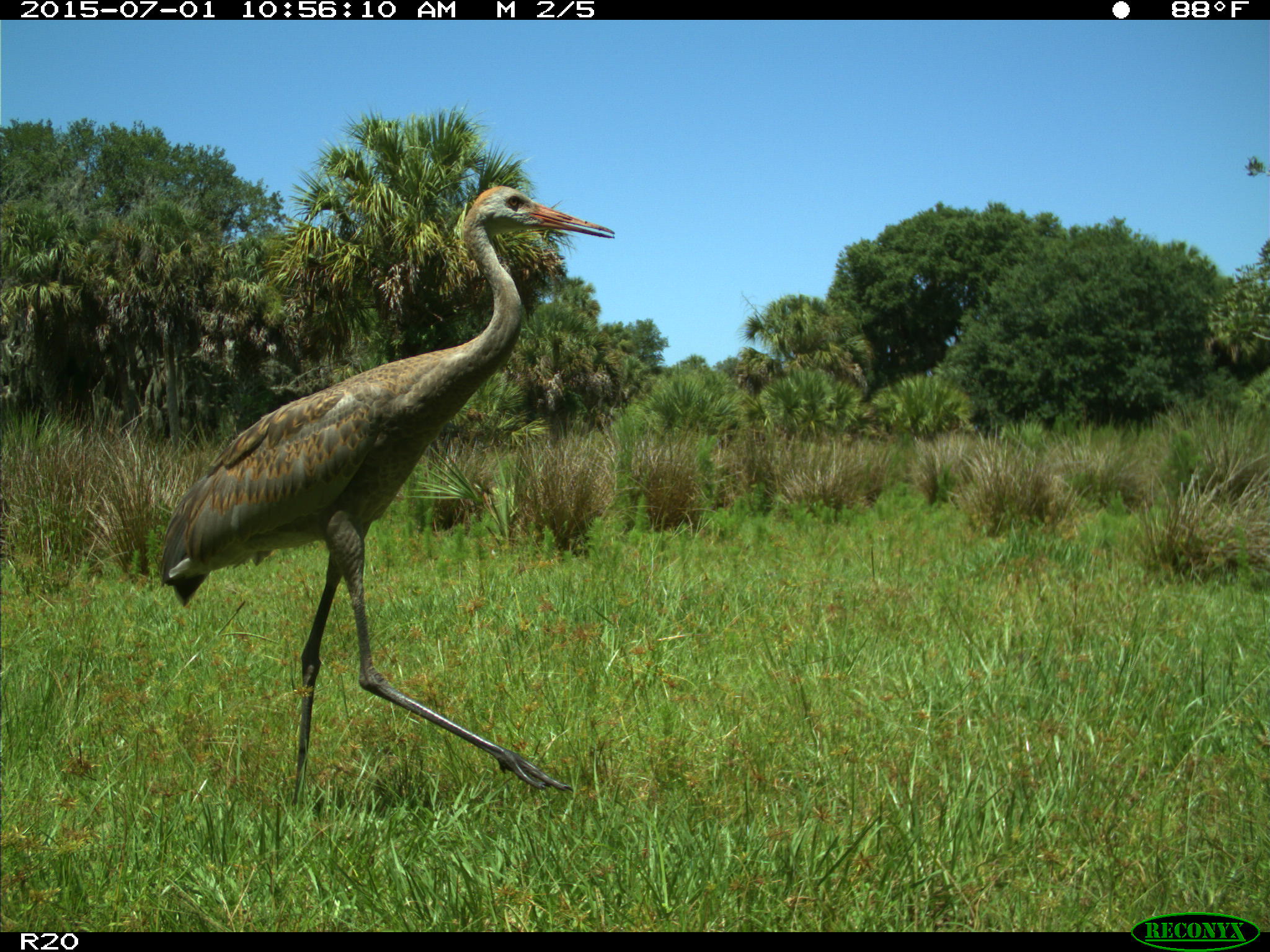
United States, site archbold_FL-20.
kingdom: Animalia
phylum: Chordata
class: Aves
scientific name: Aves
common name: birds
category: unidentified bird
Unidentified bird (birds) (Aves).